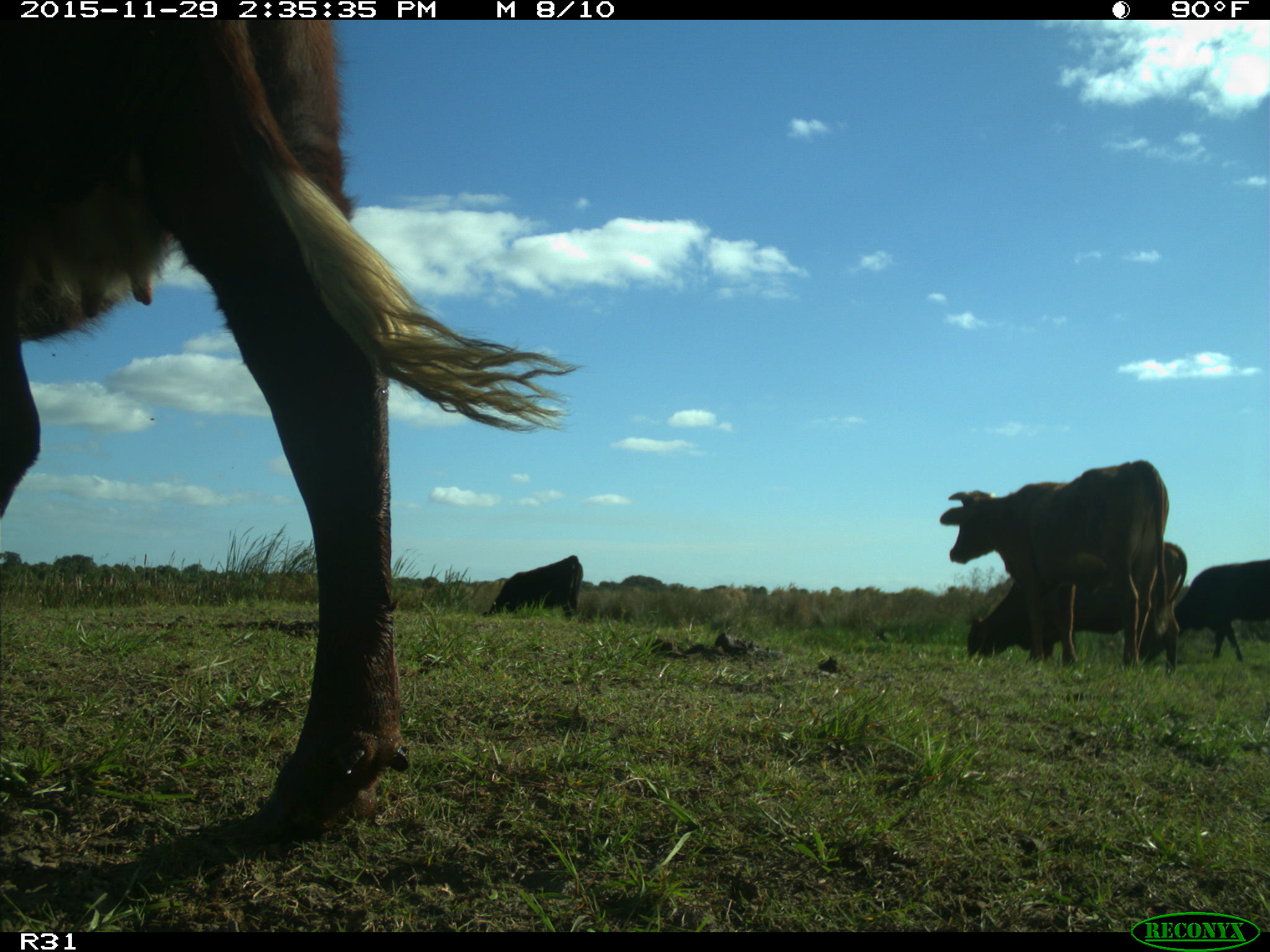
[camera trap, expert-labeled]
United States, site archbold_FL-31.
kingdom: Animalia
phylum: Chordata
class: Mammalia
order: Artiodactyla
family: Bovidae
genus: Bos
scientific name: Bos taurus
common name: domestic cow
Bos taurus (domestic cow).